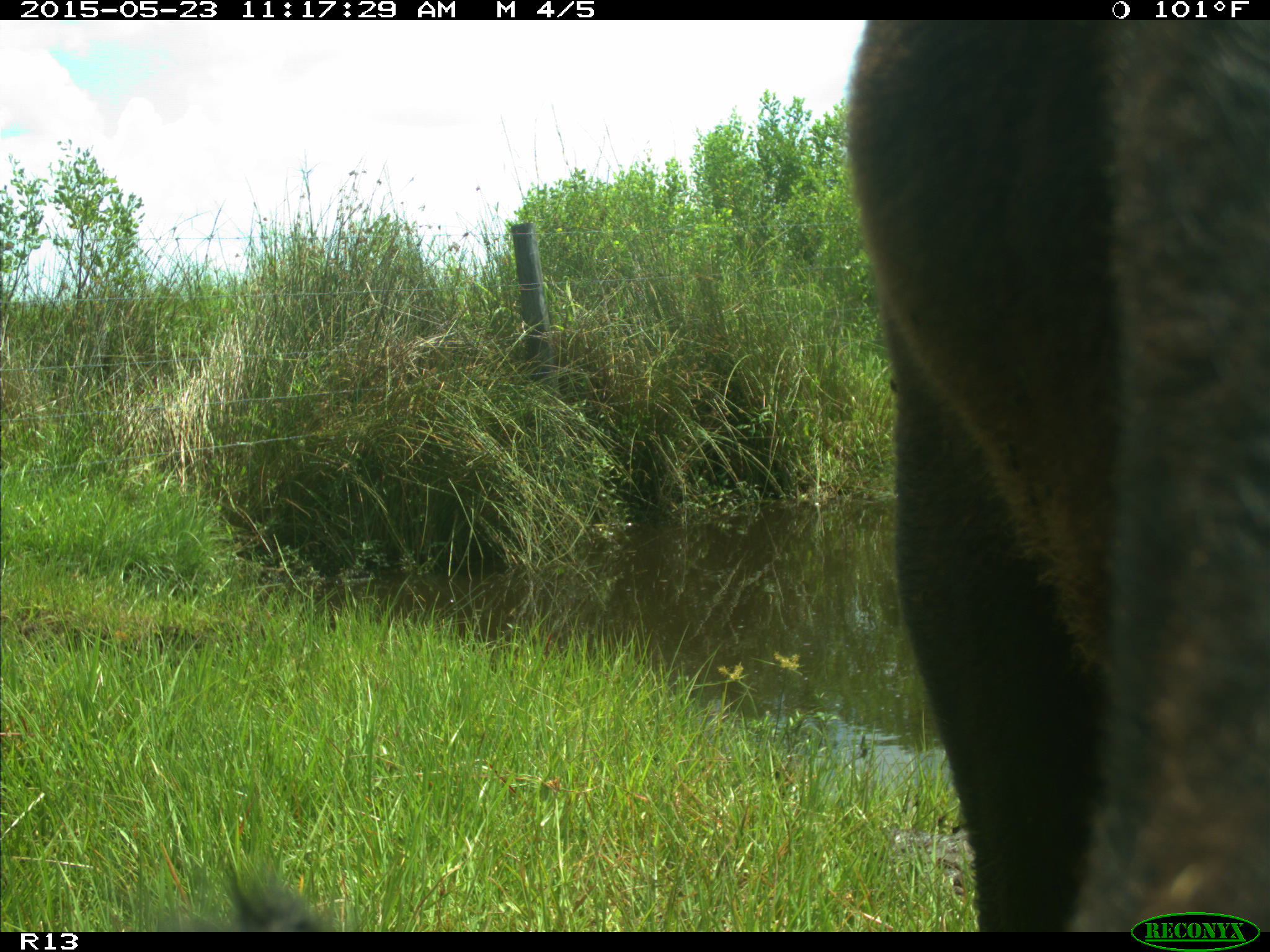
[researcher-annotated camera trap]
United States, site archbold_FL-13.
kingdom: Animalia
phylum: Chordata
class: Mammalia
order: Artiodactyla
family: Bovidae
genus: Bos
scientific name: Bos taurus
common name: domestic cow